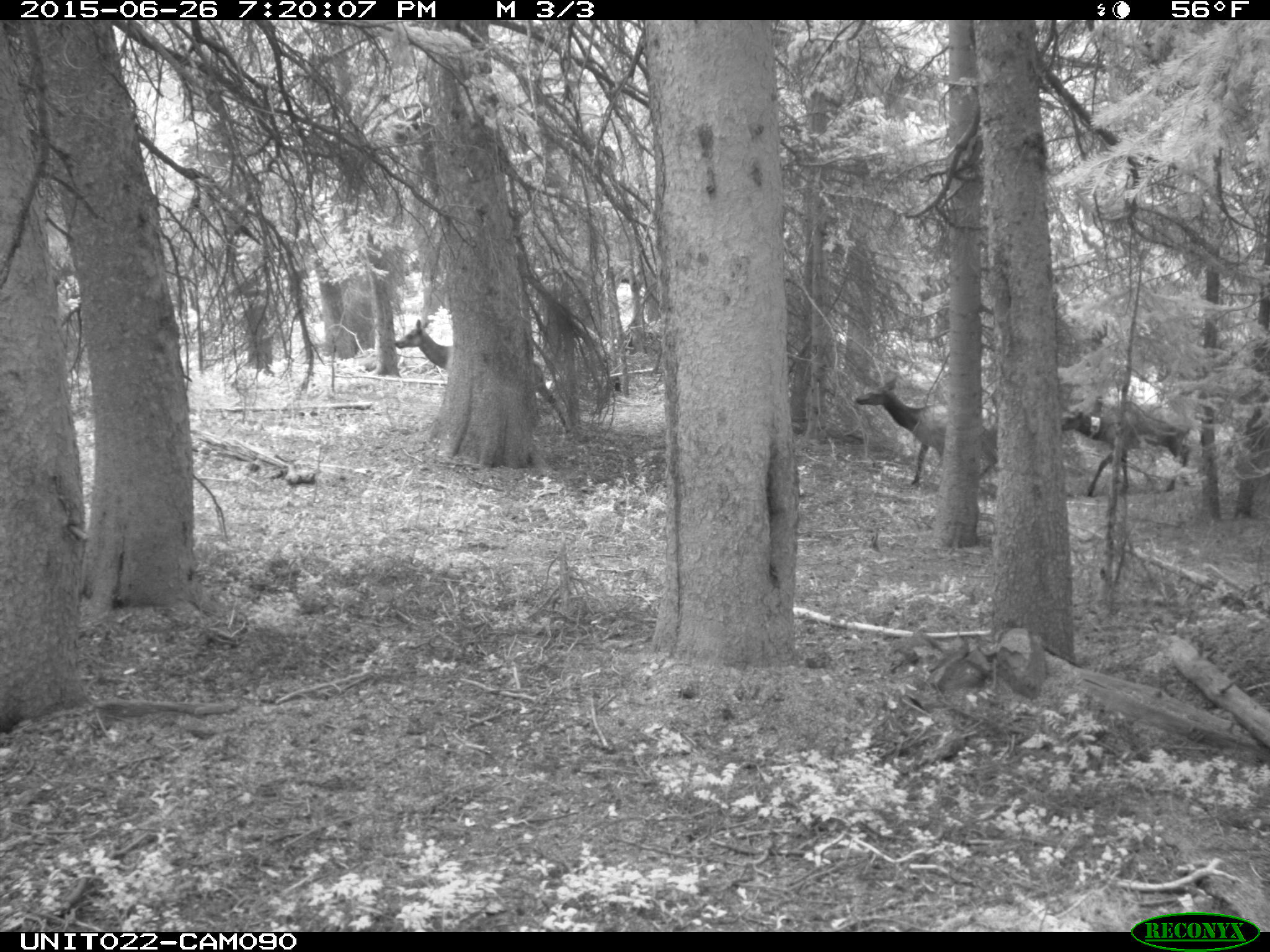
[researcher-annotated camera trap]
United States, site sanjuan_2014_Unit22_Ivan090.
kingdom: Animalia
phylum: Chordata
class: Mammalia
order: Artiodactyla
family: Cervidae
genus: Cervus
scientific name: Cervus elaphus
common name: red deer